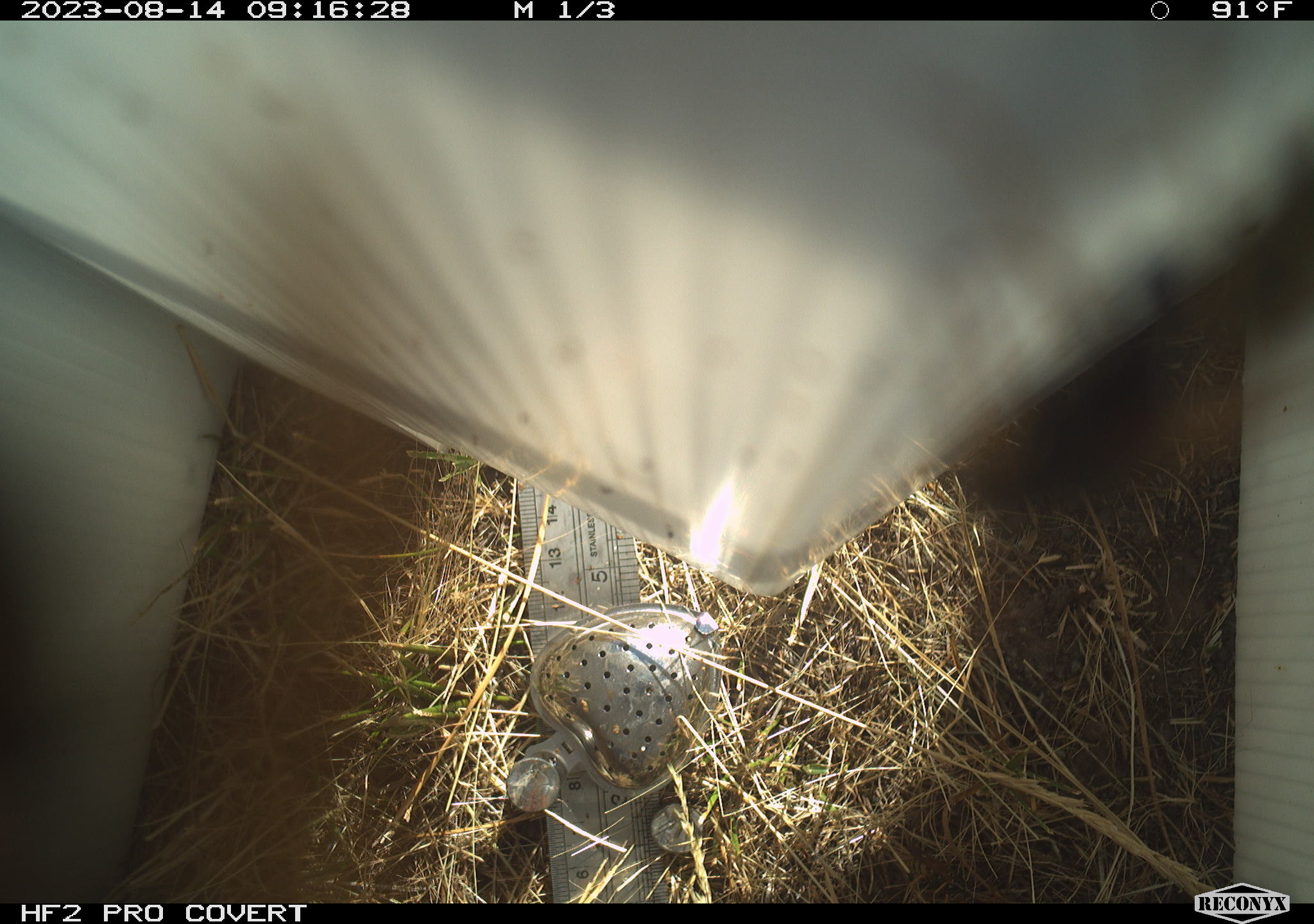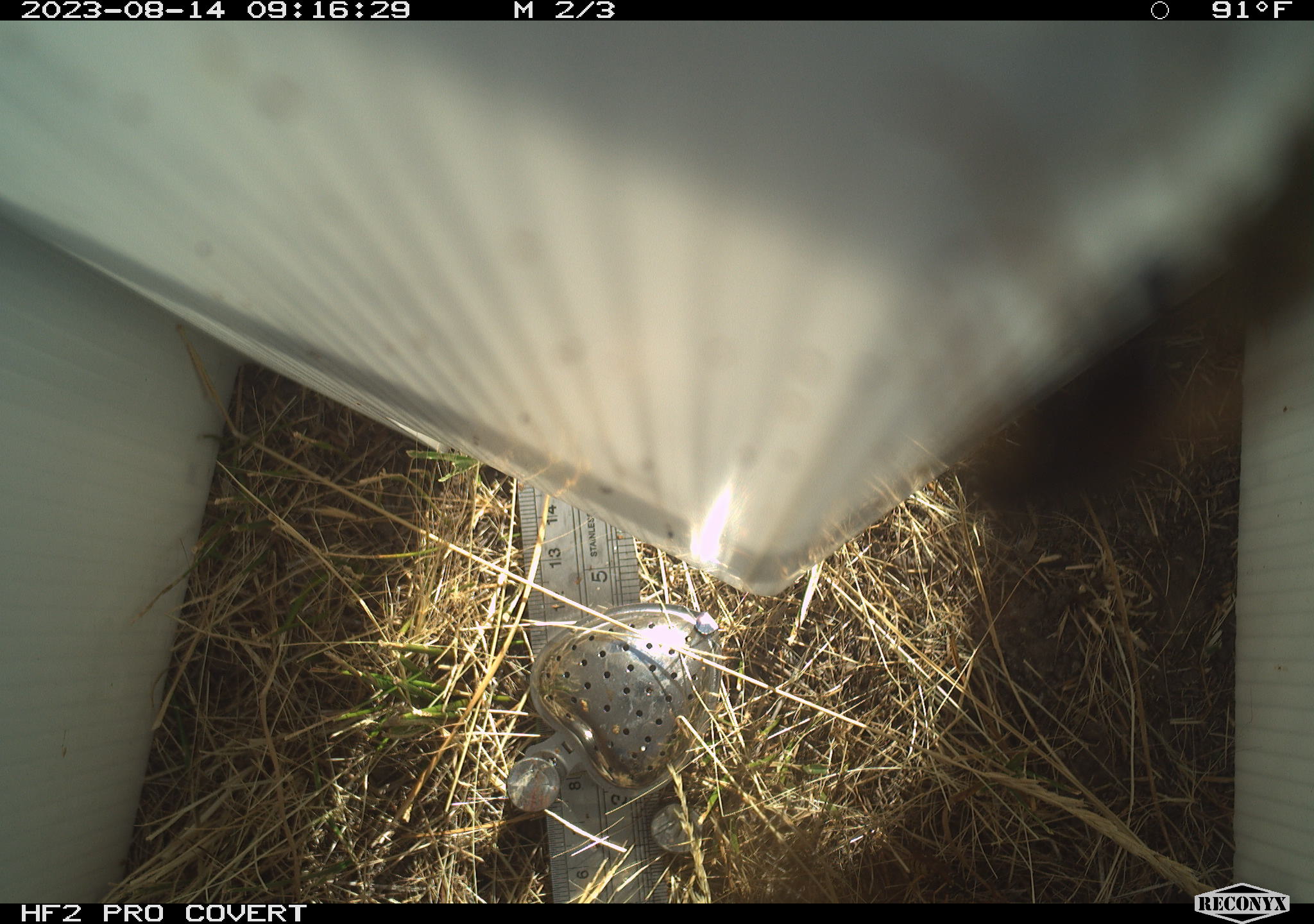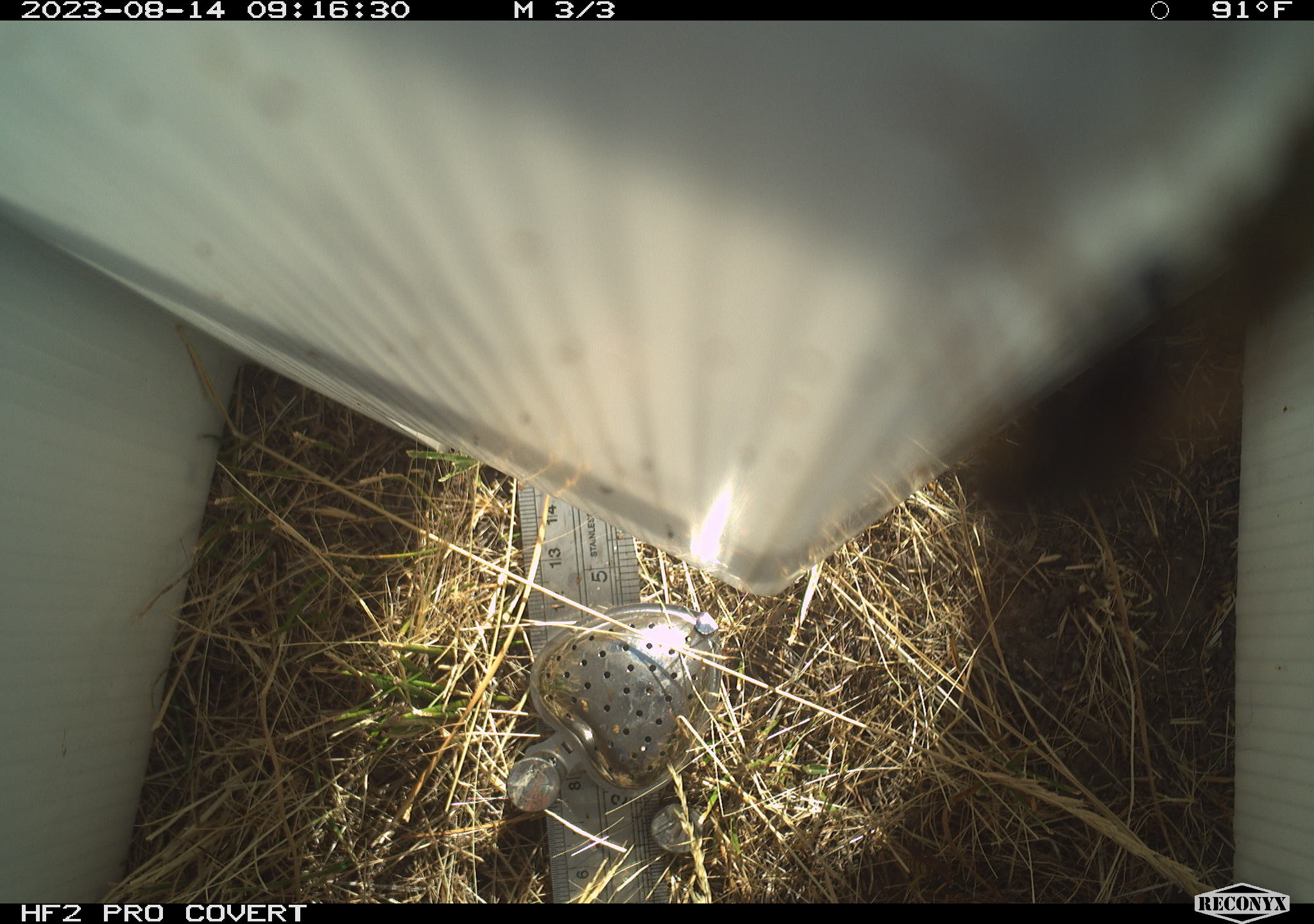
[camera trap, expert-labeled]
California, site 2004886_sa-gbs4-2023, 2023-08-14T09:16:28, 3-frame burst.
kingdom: Animalia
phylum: Arthropoda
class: Insecta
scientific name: Insecta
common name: insect